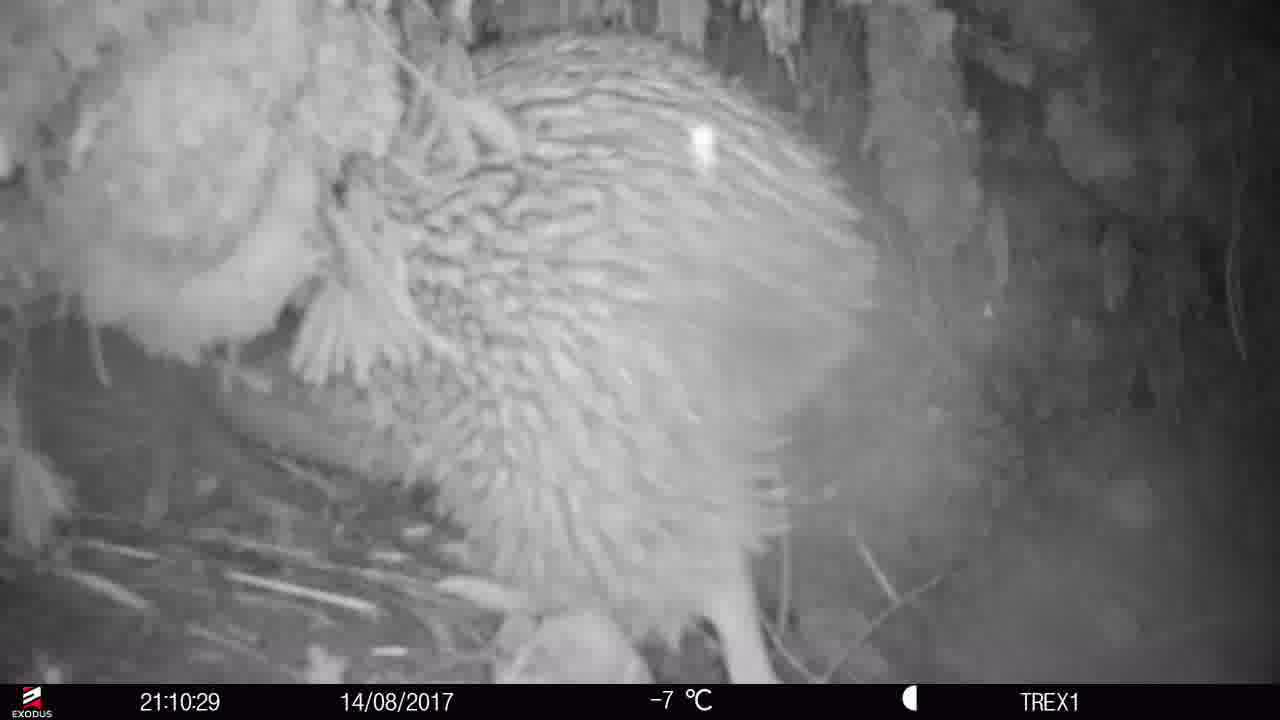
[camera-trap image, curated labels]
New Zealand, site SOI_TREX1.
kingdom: Animalia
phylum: Chordata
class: Aves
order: Apterygiformes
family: Apterygidae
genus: Apteryx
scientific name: Apteryx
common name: kiwi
Kiwi (Apteryx).